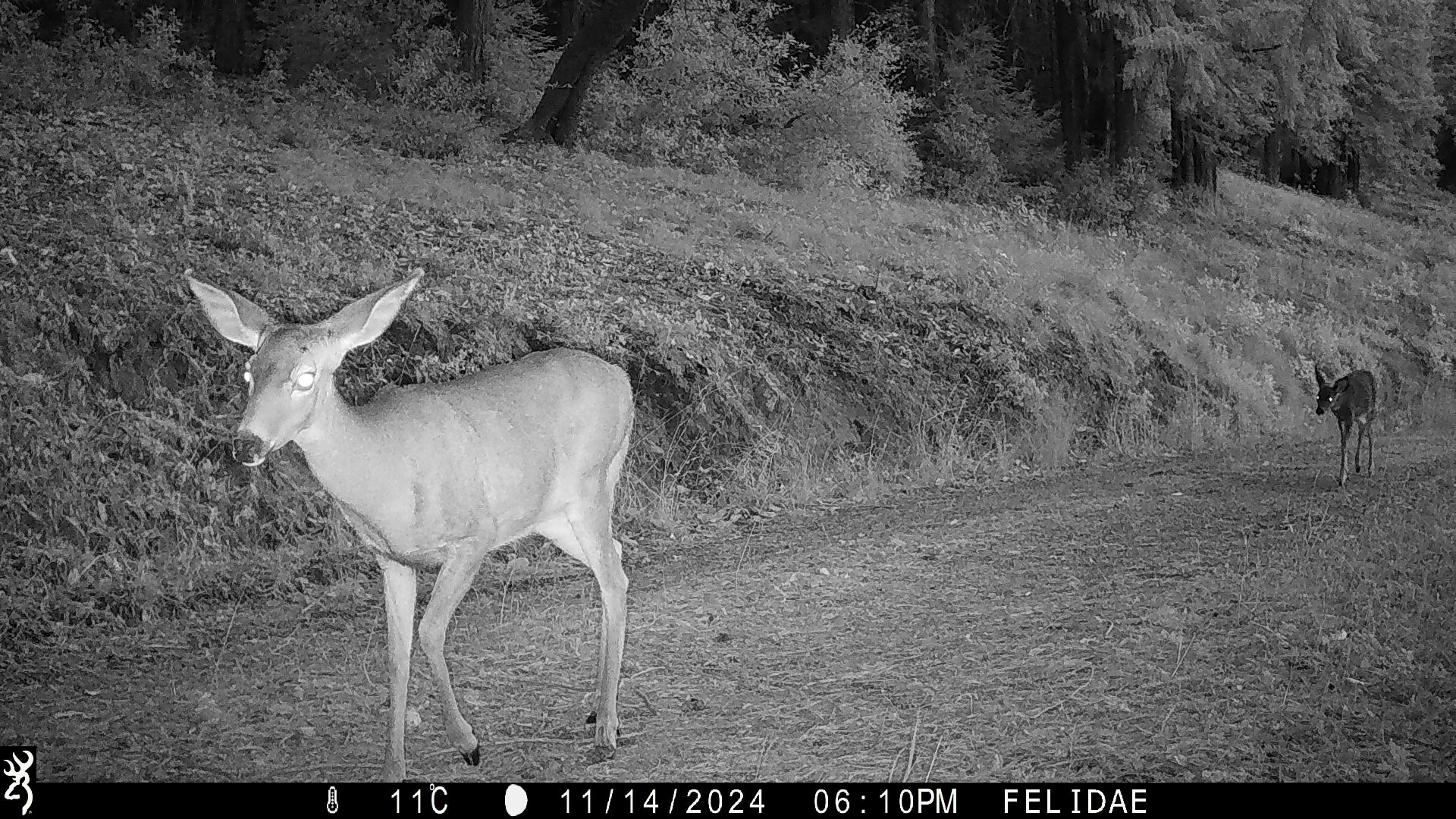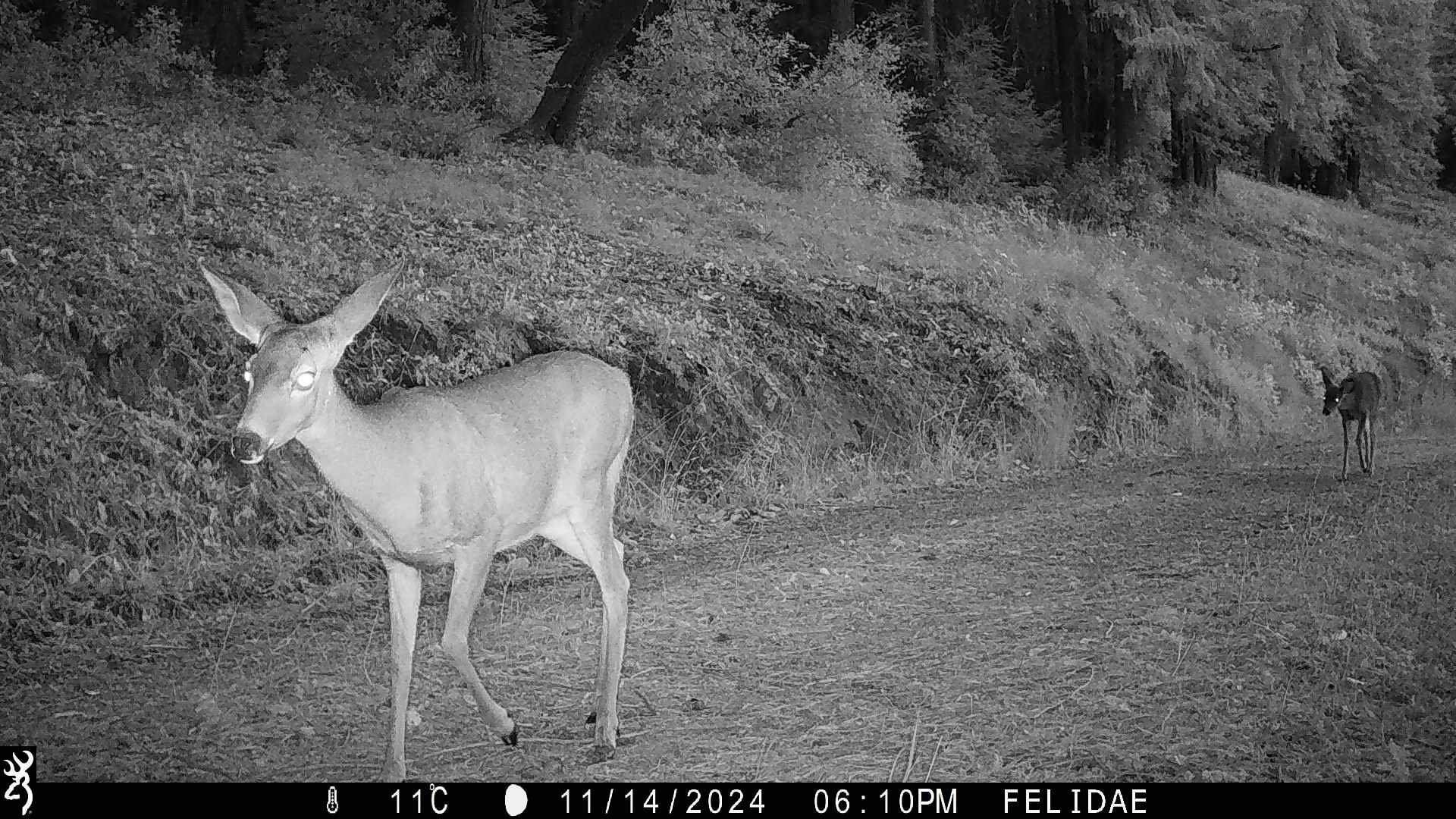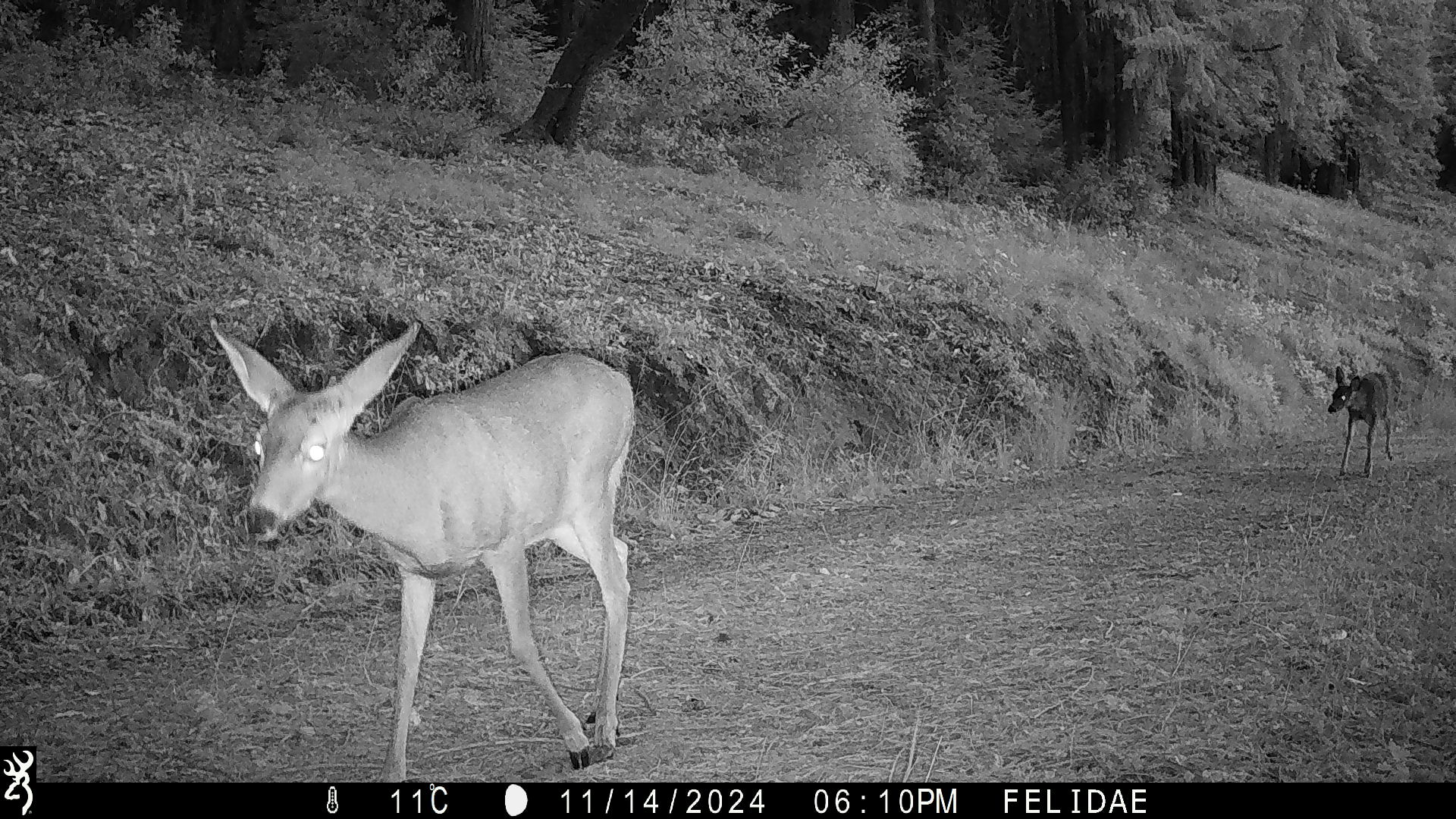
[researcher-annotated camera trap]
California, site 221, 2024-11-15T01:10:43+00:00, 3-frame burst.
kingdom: Animalia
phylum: Chordata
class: Mammalia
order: Artiodactyla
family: Cervidae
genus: Odocoileus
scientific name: Odocoileus hemionus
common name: mule deer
Mule deer (Odocoileus hemionus).